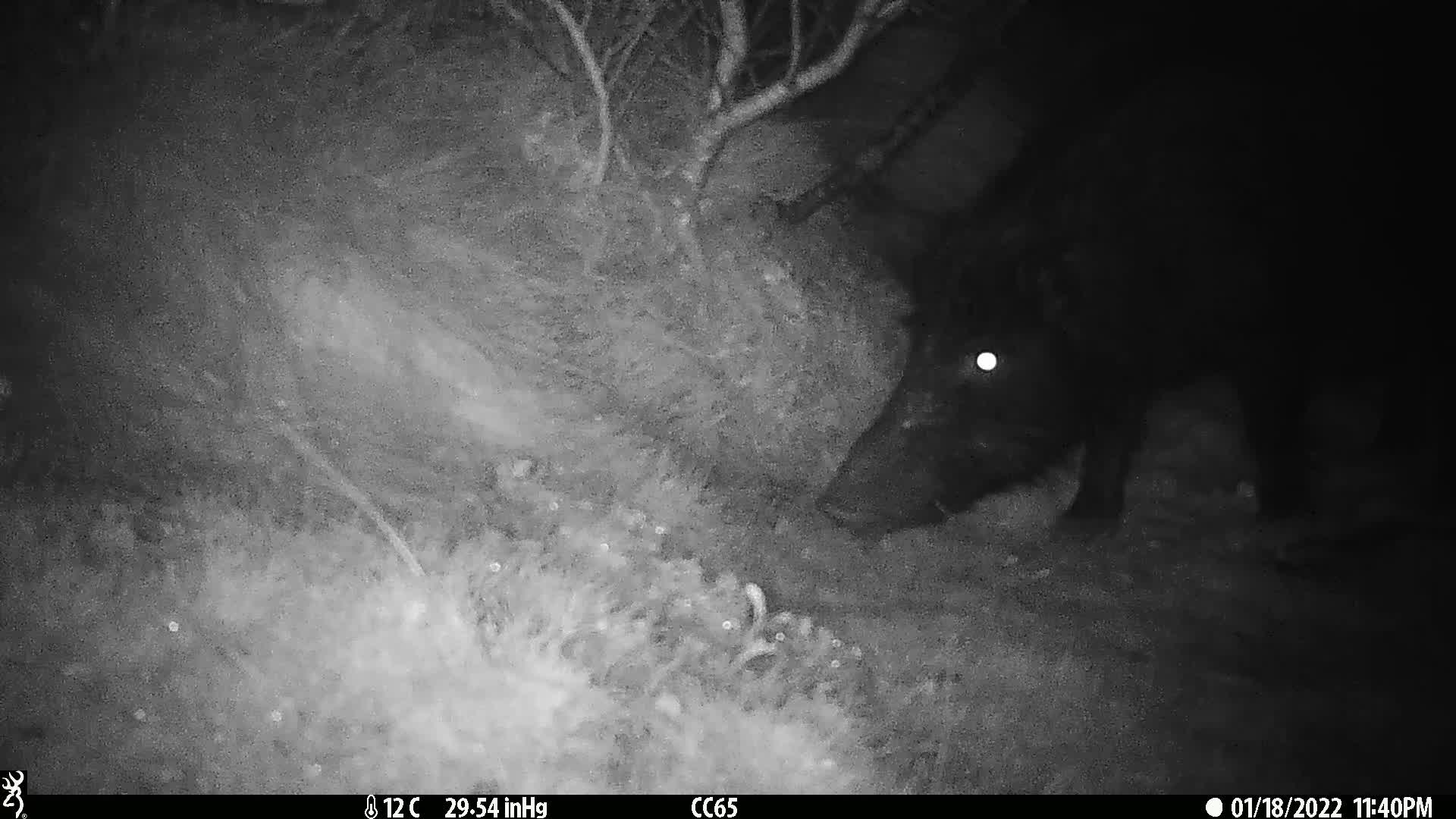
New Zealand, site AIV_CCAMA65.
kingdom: Animalia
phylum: Chordata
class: Mammalia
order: Artiodactyla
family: Suidae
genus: Sus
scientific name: Sus scrofa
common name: pig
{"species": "pig (Sus scrofa)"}